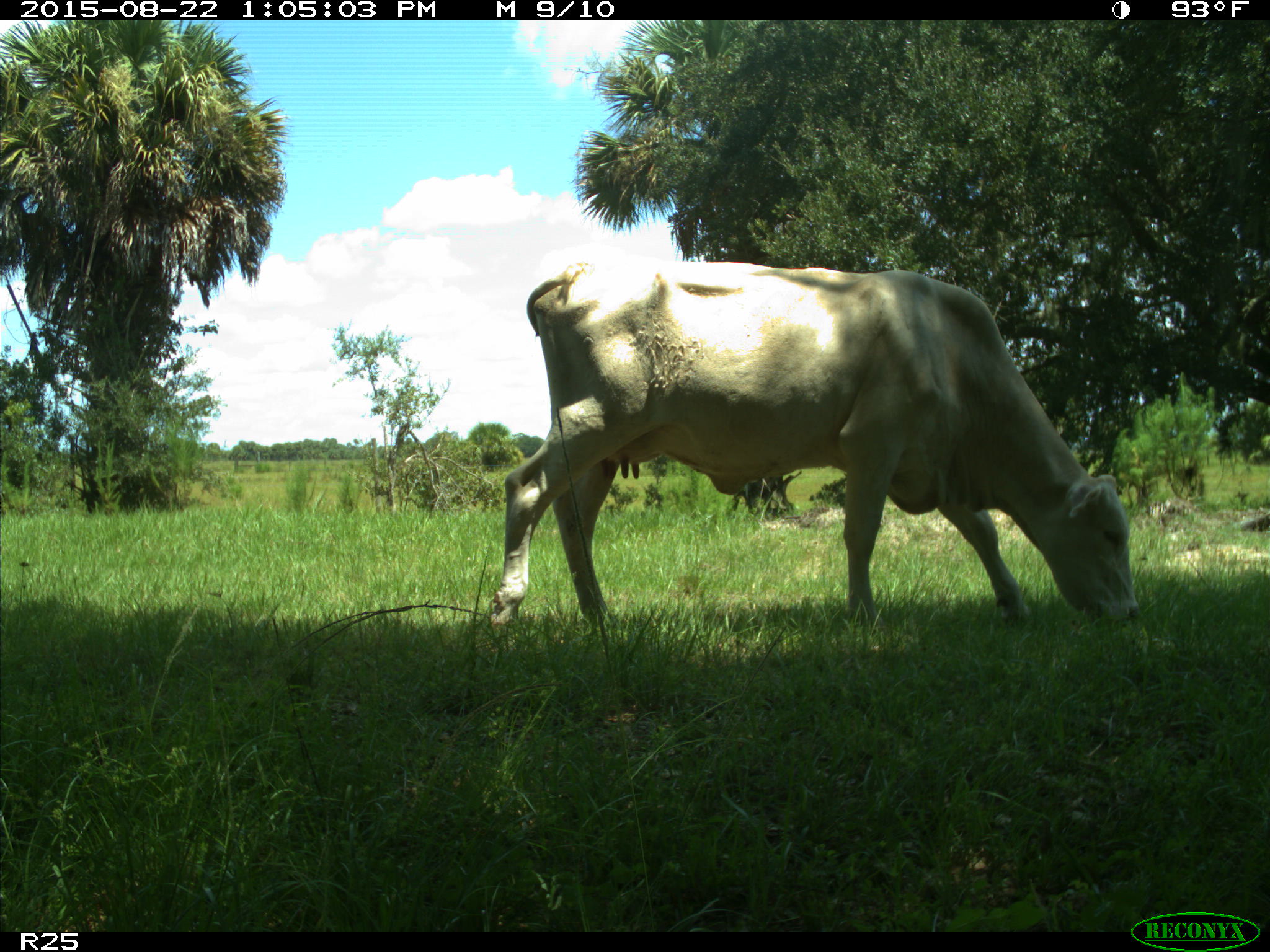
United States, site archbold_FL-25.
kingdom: Animalia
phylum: Chordata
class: Mammalia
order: Artiodactyla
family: Bovidae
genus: Bos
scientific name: Bos taurus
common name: domestic cow